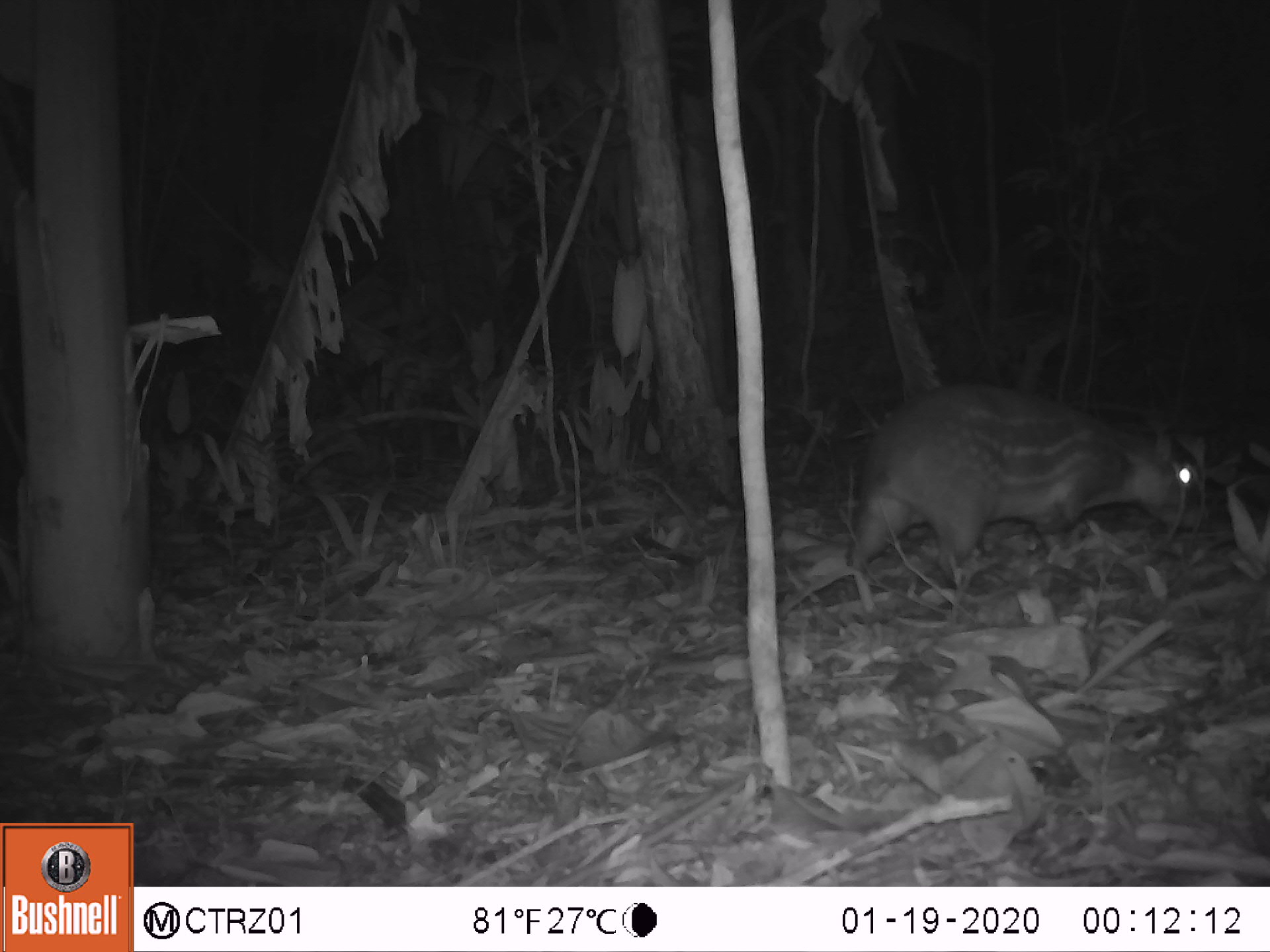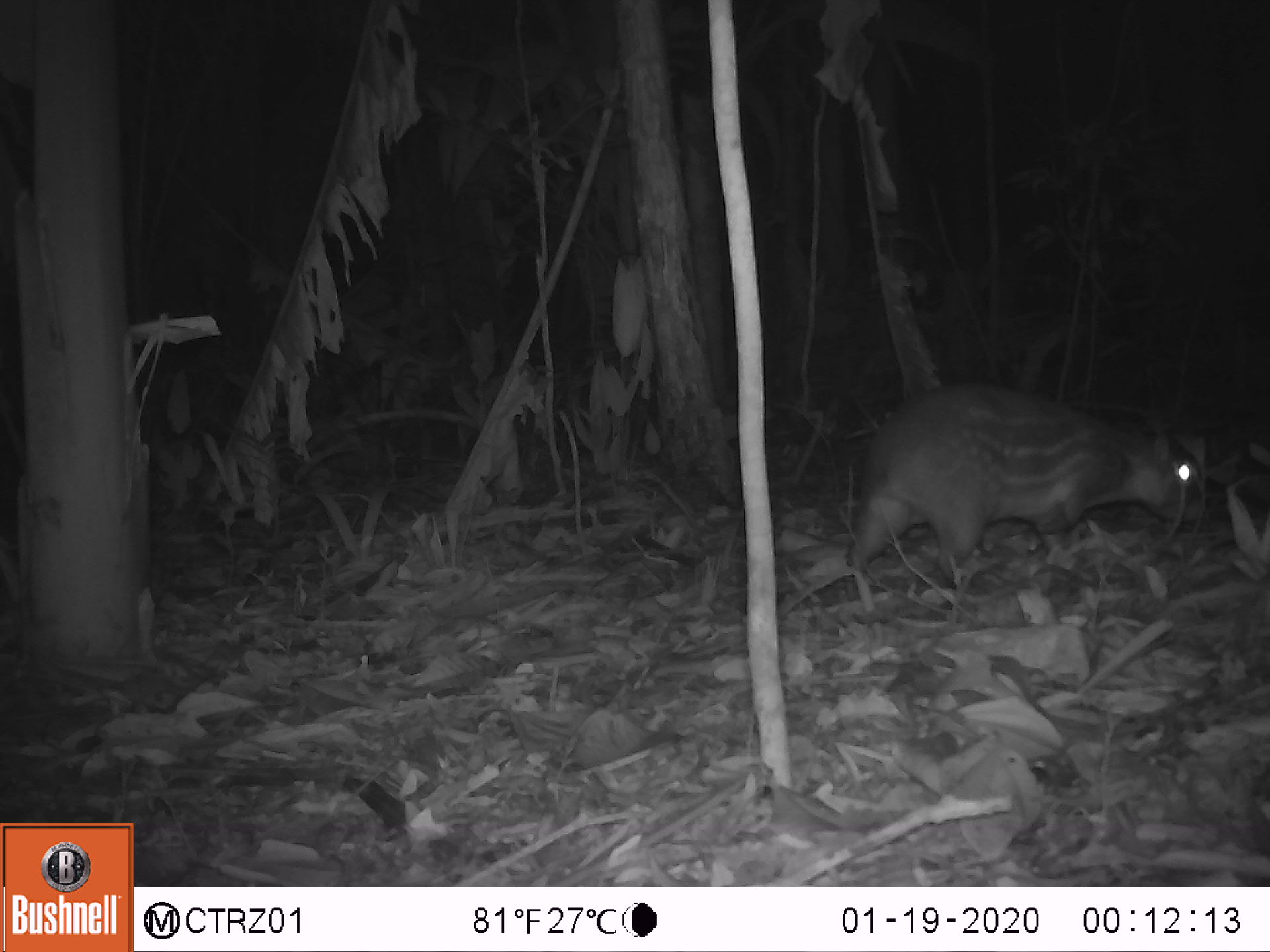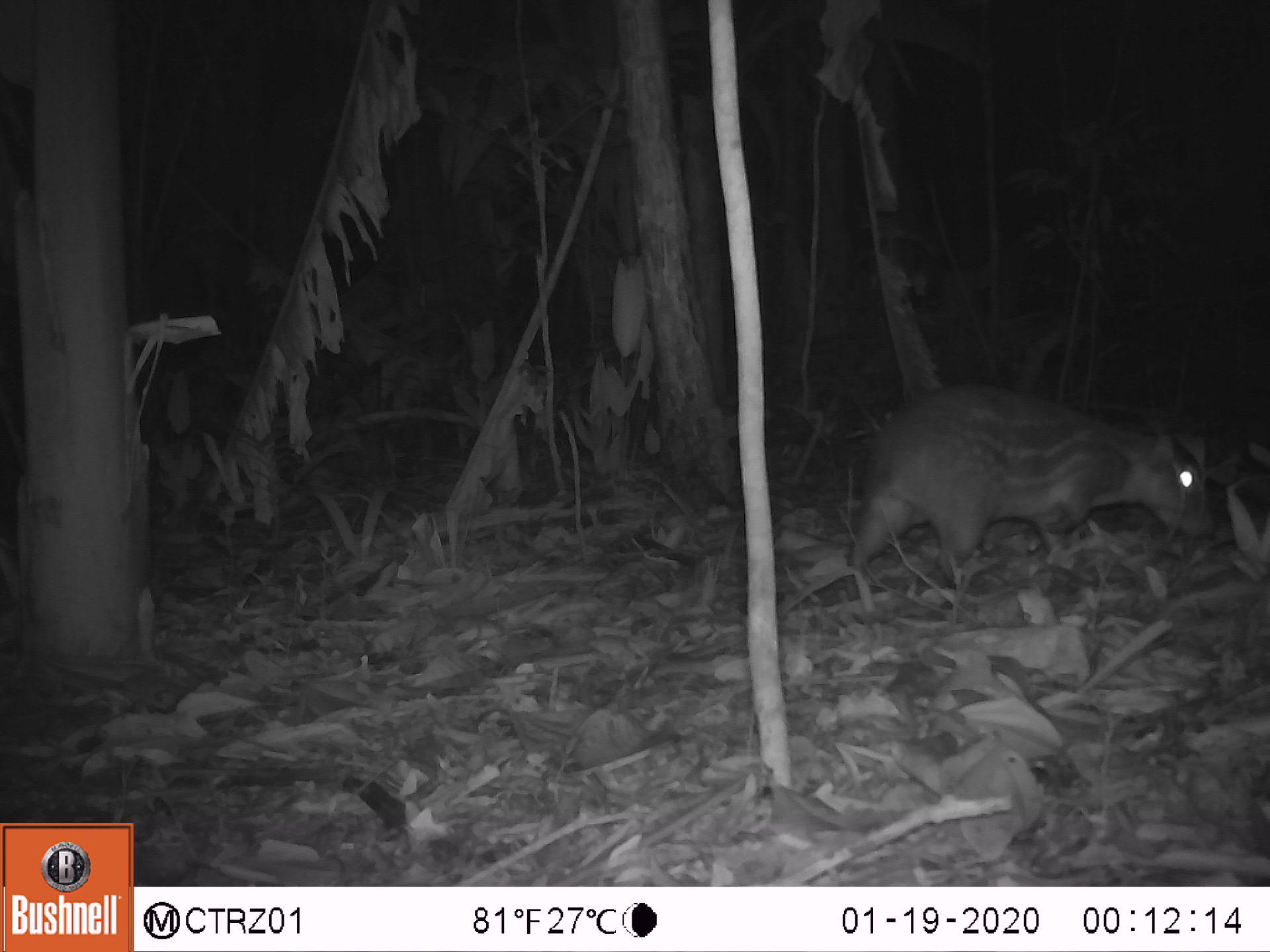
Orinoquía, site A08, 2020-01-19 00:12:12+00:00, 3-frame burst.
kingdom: Animalia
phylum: Chordata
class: Mammalia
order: Rodentia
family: Cuniculidae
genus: Cuniculus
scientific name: Cuniculus paca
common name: spotted paca